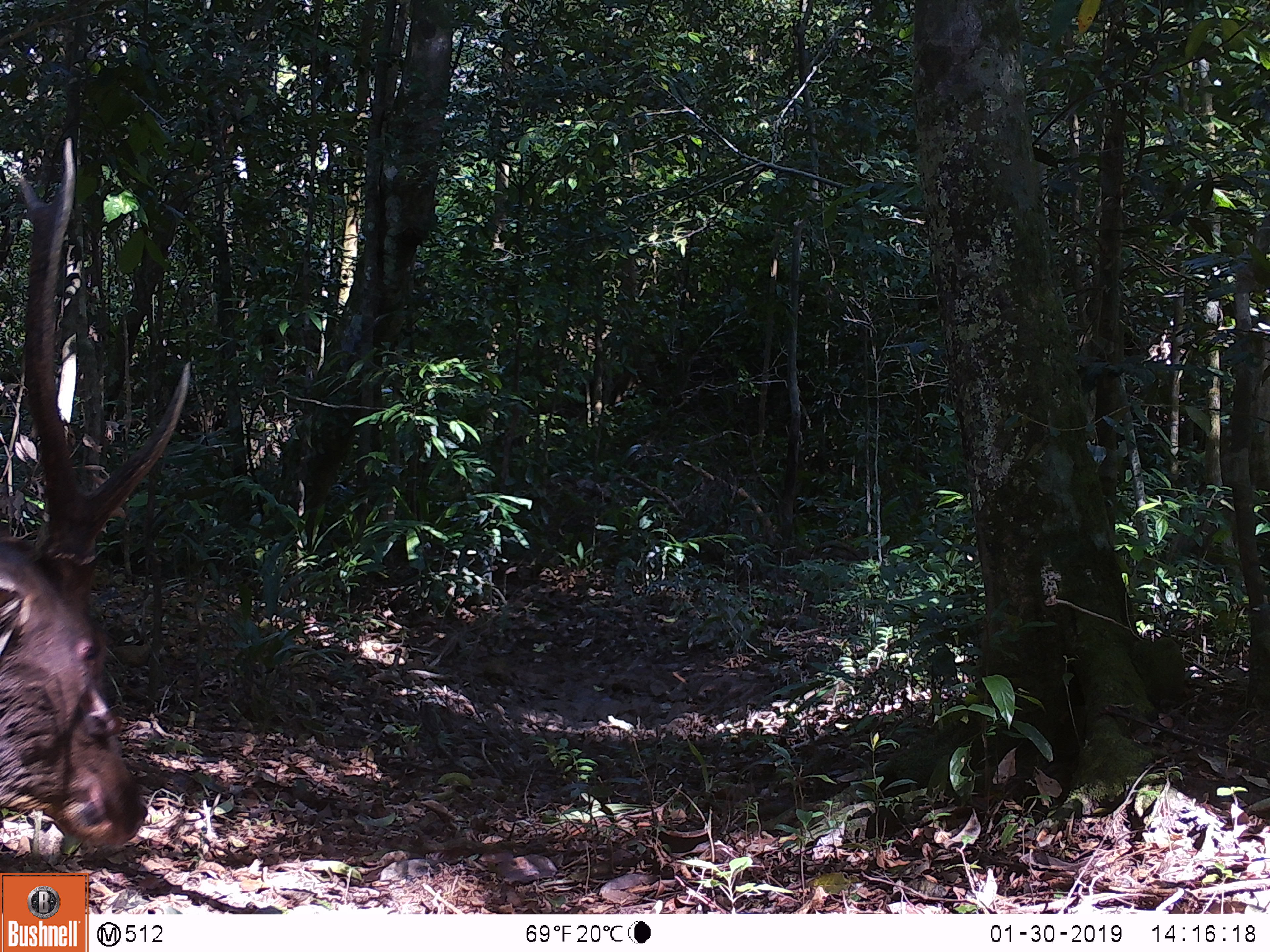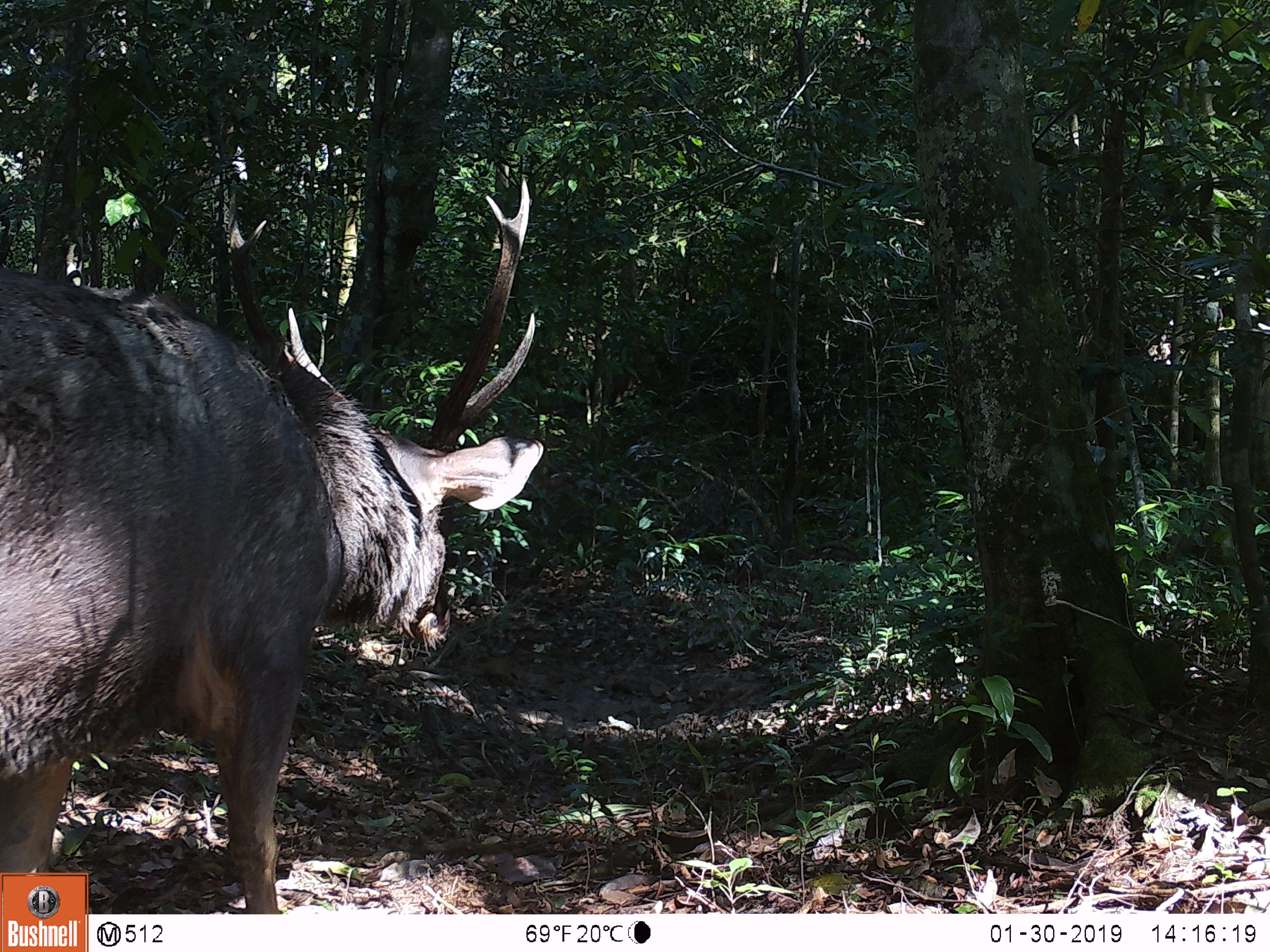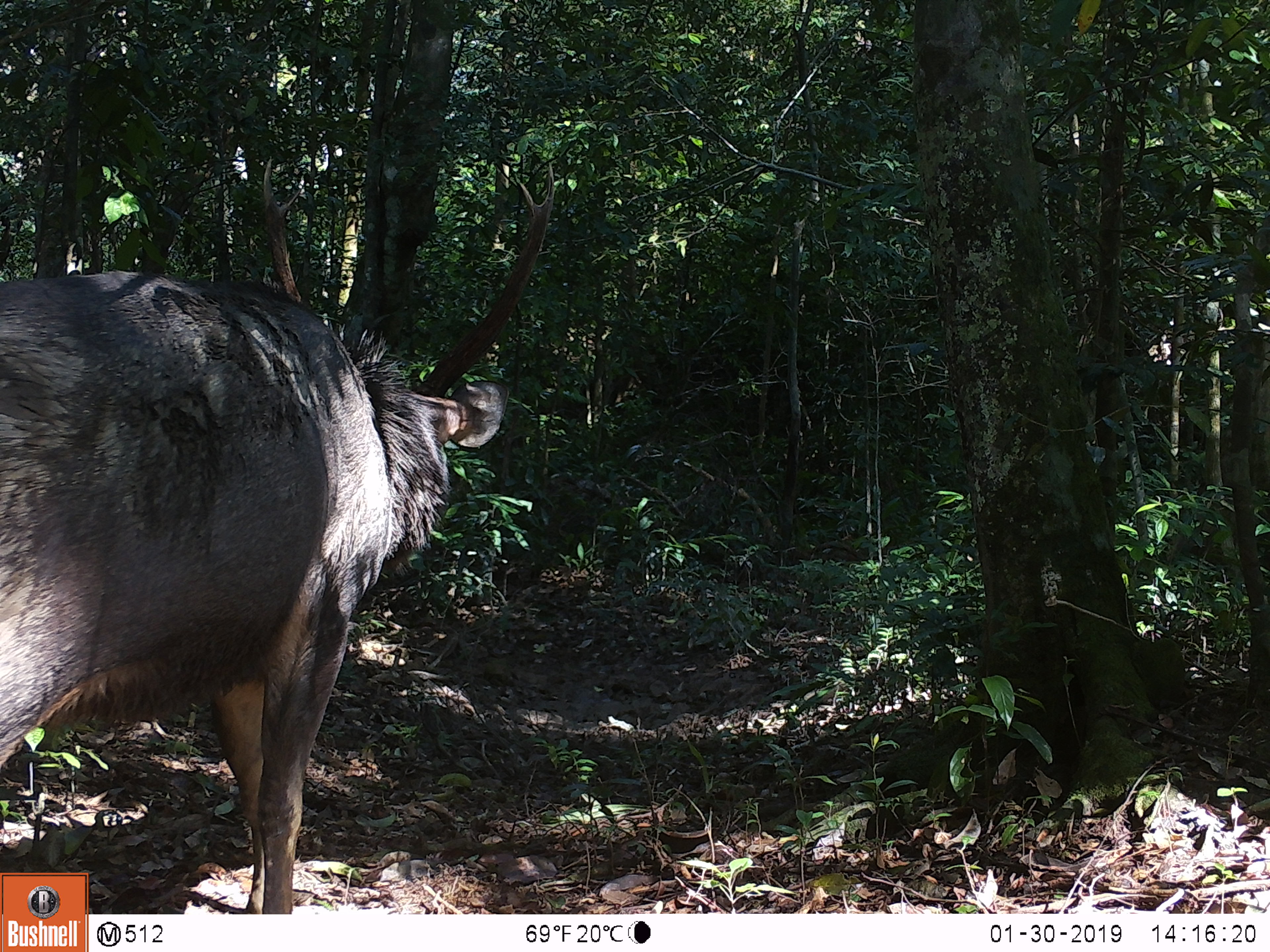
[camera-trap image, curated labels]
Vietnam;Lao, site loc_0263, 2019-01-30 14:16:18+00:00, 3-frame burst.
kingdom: Animalia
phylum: Chordata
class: Mammalia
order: Artiodactyla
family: Cervidae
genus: Rusa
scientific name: Rusa unicolor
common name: sambar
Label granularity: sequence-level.